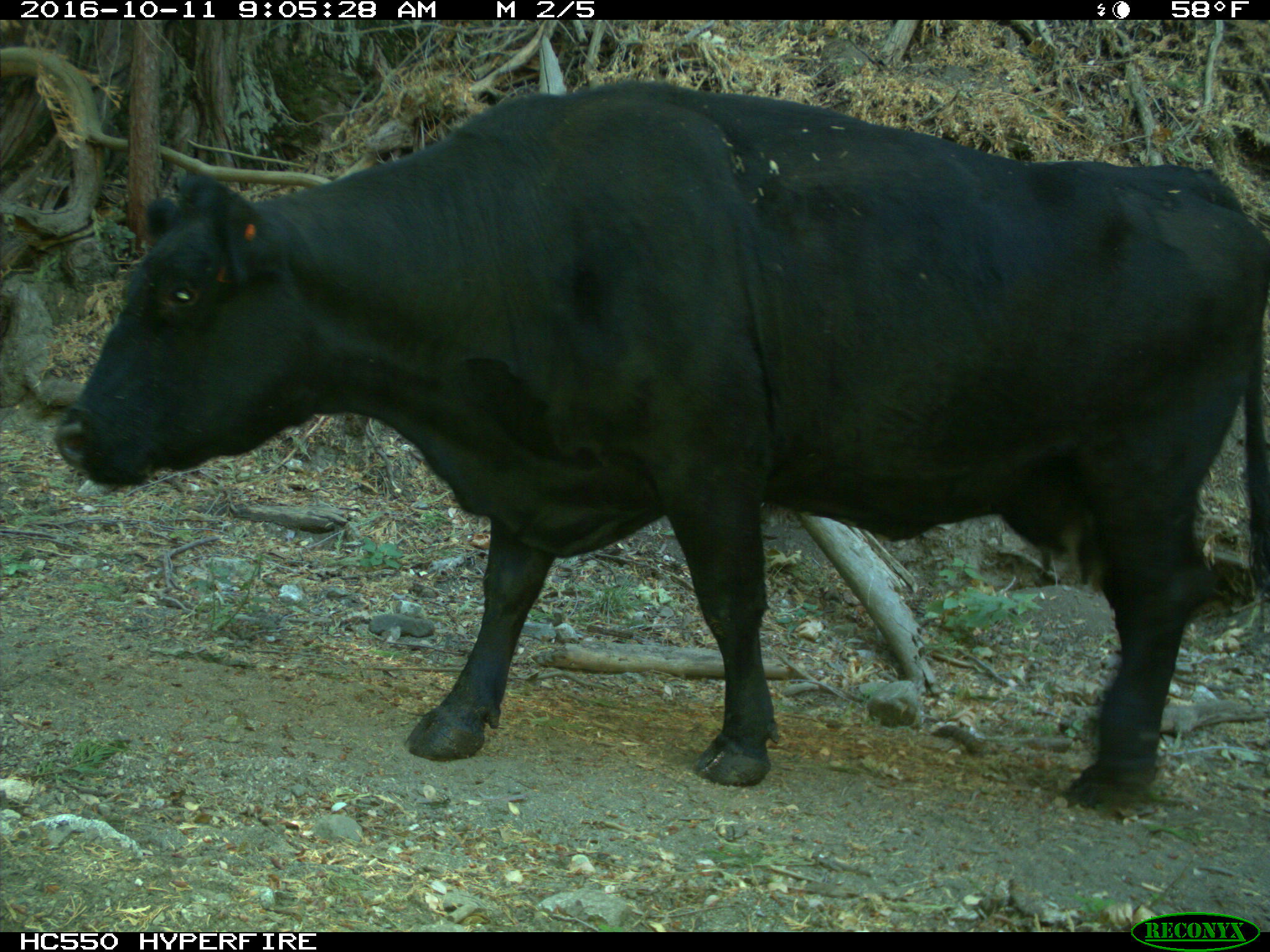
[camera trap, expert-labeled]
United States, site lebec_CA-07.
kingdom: Animalia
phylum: Chordata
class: Mammalia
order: Artiodactyla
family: Bovidae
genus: Bos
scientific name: Bos taurus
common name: domestic cow